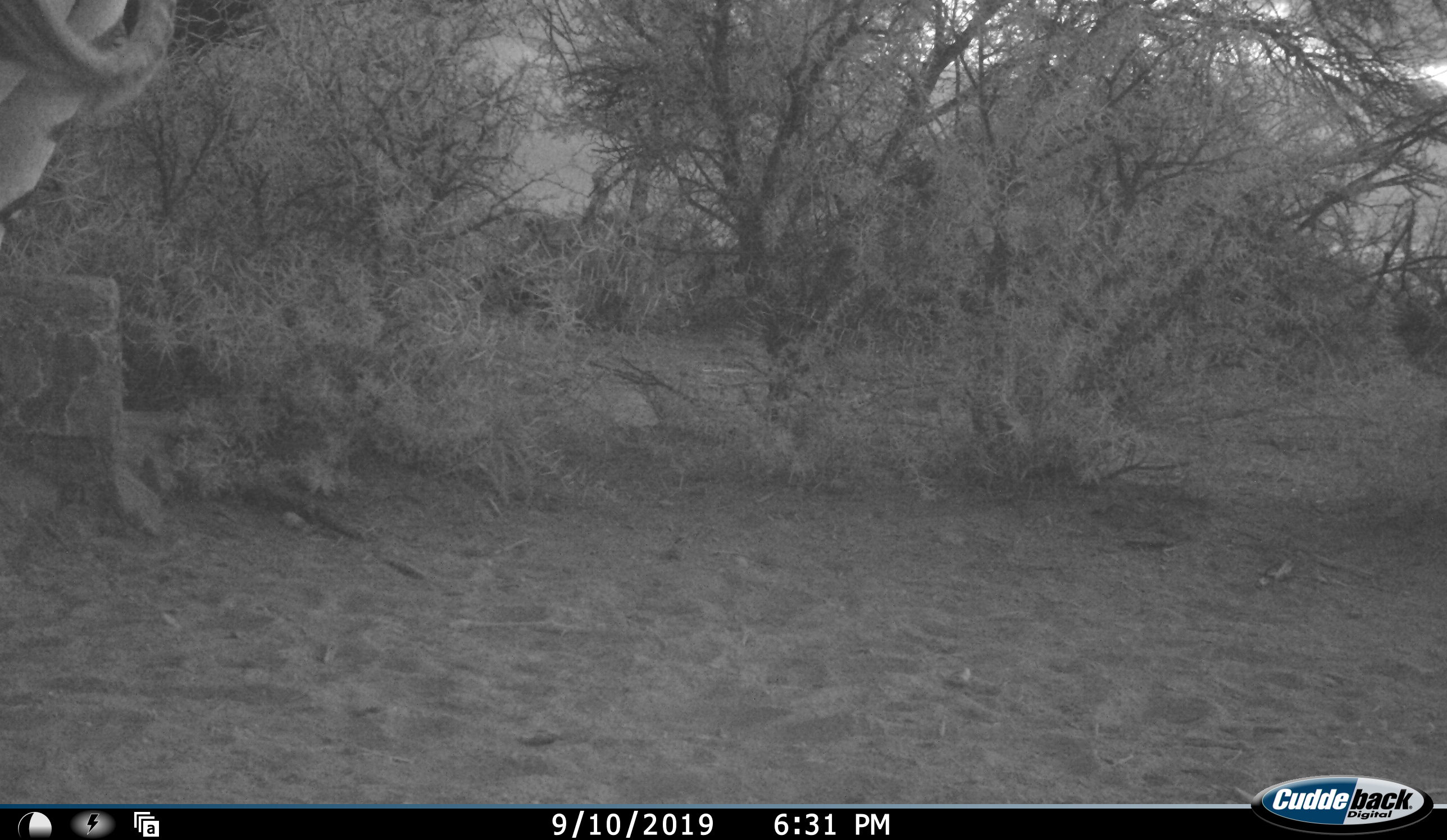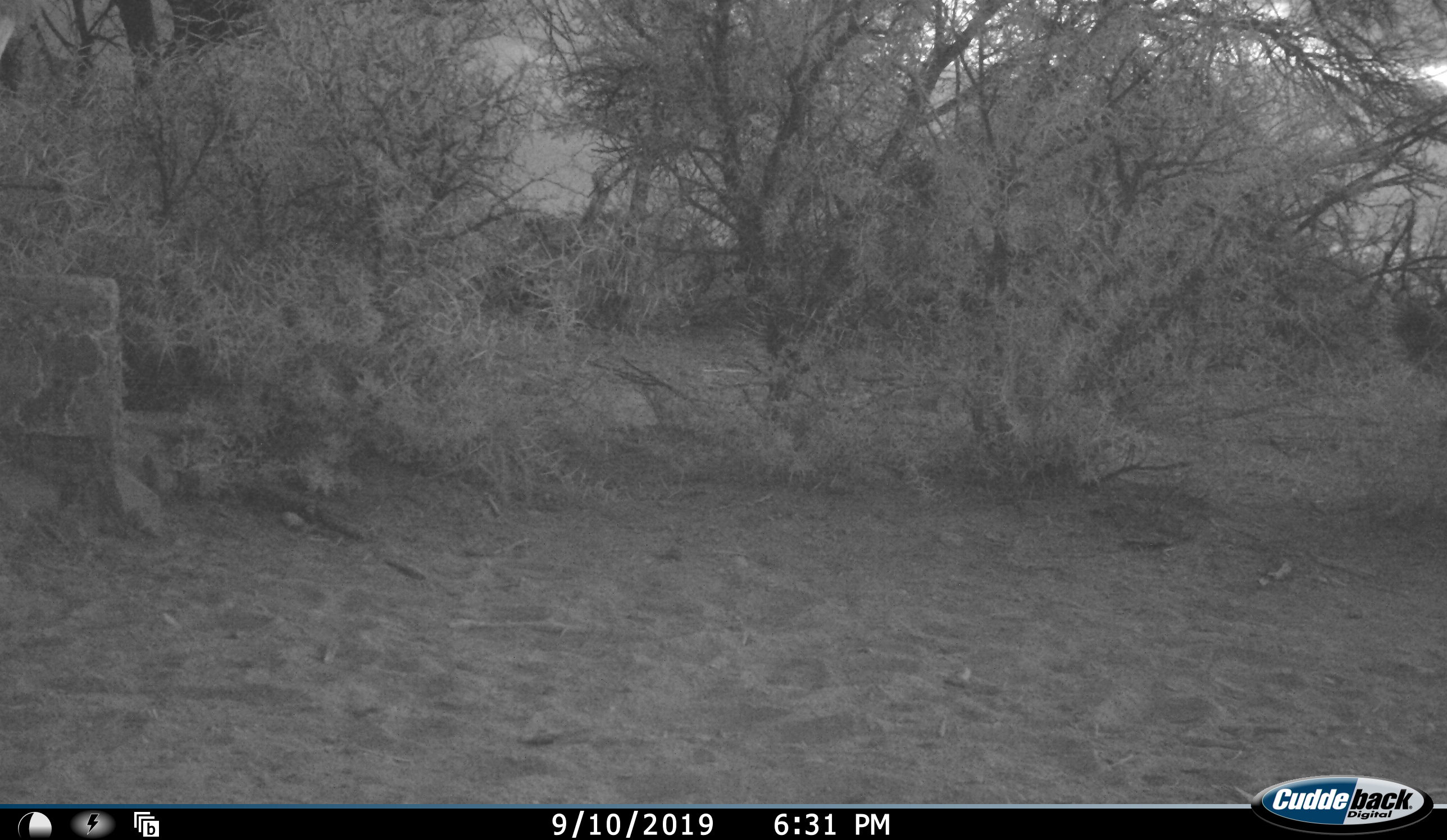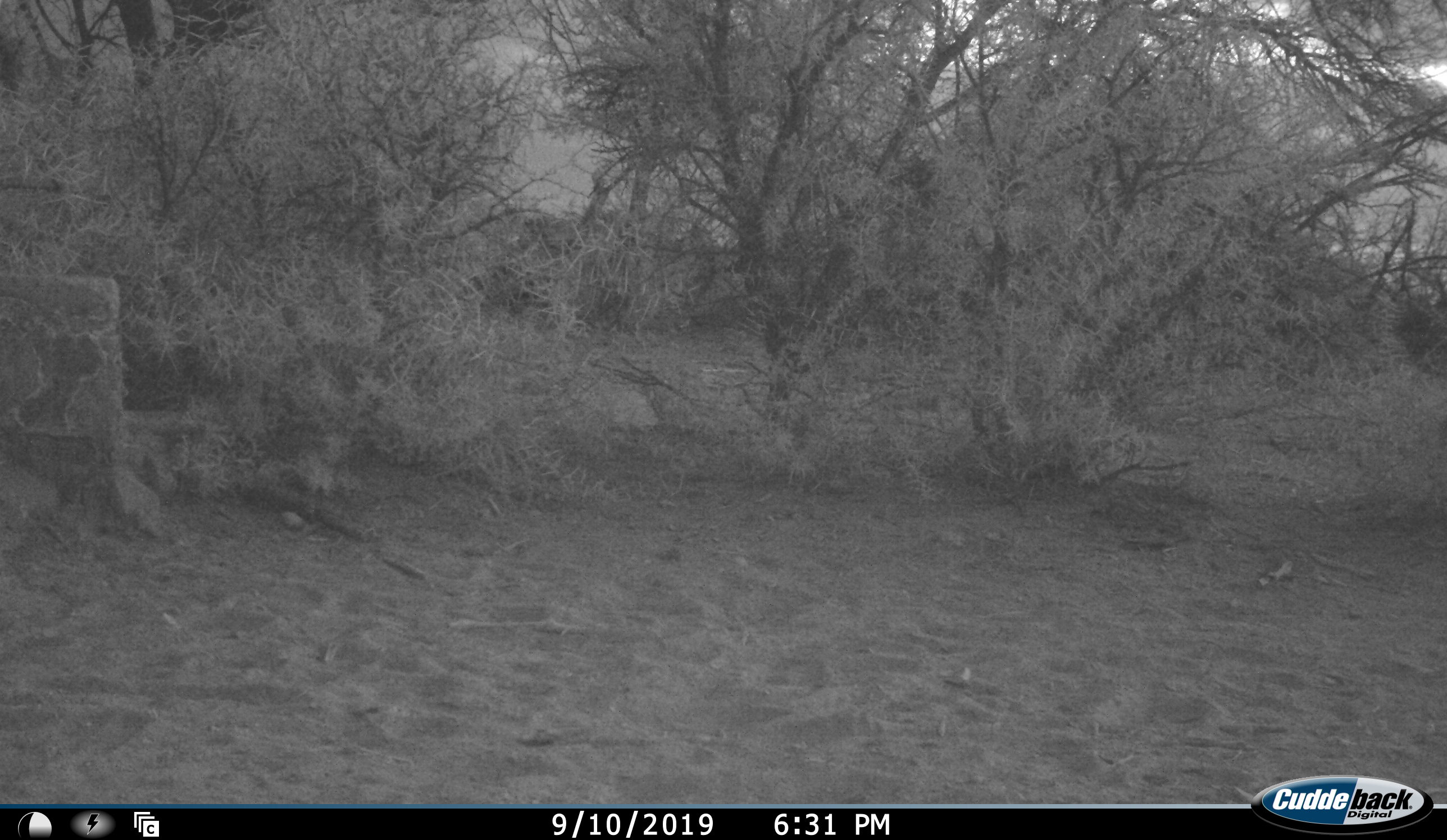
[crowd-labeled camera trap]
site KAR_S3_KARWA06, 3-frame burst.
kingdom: Animalia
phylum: Chordata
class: Mammalia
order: Perissodactyla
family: Equidae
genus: Equus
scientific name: Equus zebra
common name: mountain zebra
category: zebramountain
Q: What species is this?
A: Zebramountain (mountain zebra) (Equus zebra).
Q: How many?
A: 1.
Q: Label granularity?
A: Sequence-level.